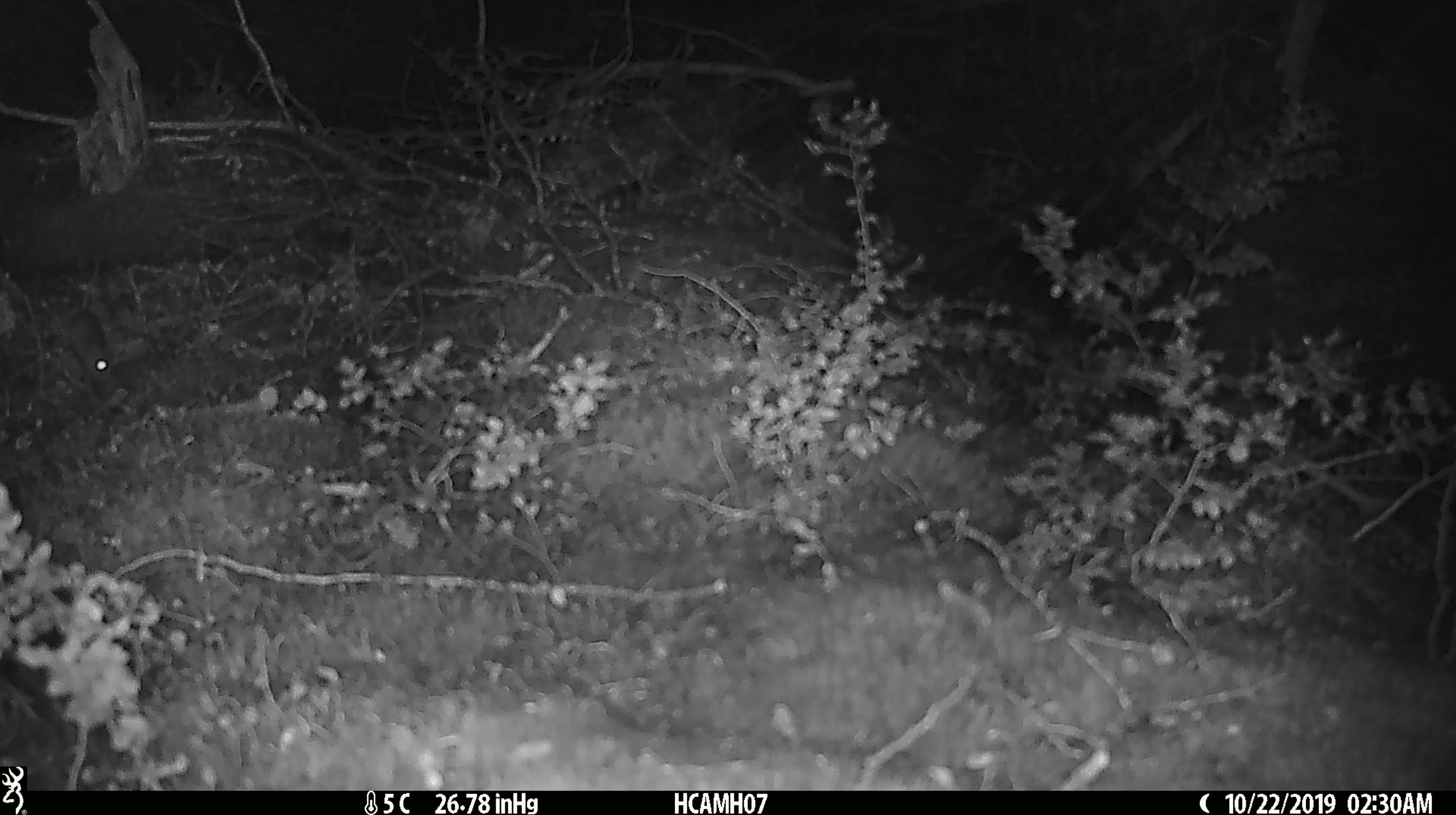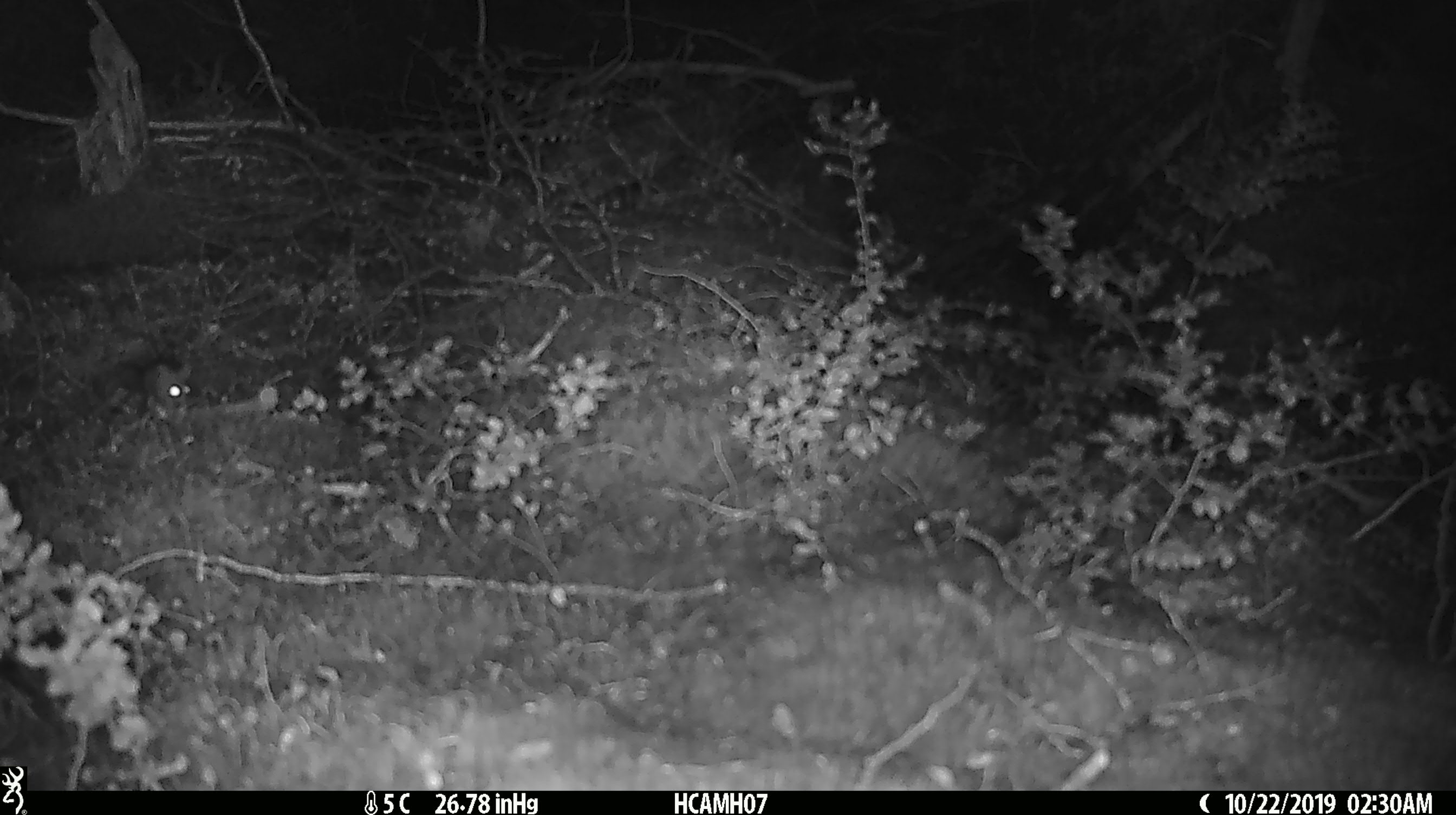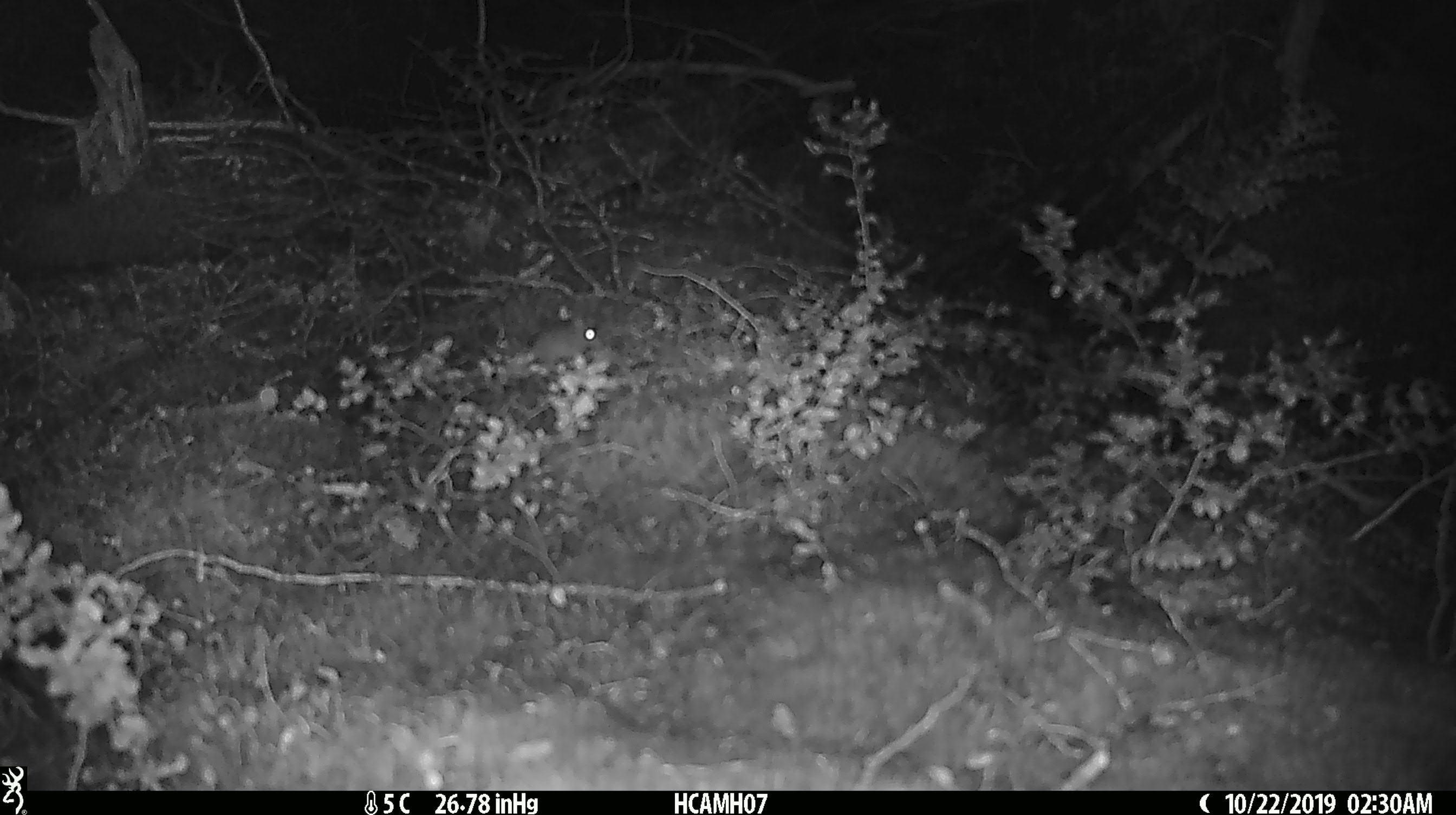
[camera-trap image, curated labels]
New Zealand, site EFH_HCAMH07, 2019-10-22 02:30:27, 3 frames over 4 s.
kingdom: Animalia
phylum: Chordata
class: Mammalia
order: Rodentia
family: Muridae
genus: Mus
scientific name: Mus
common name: mouse